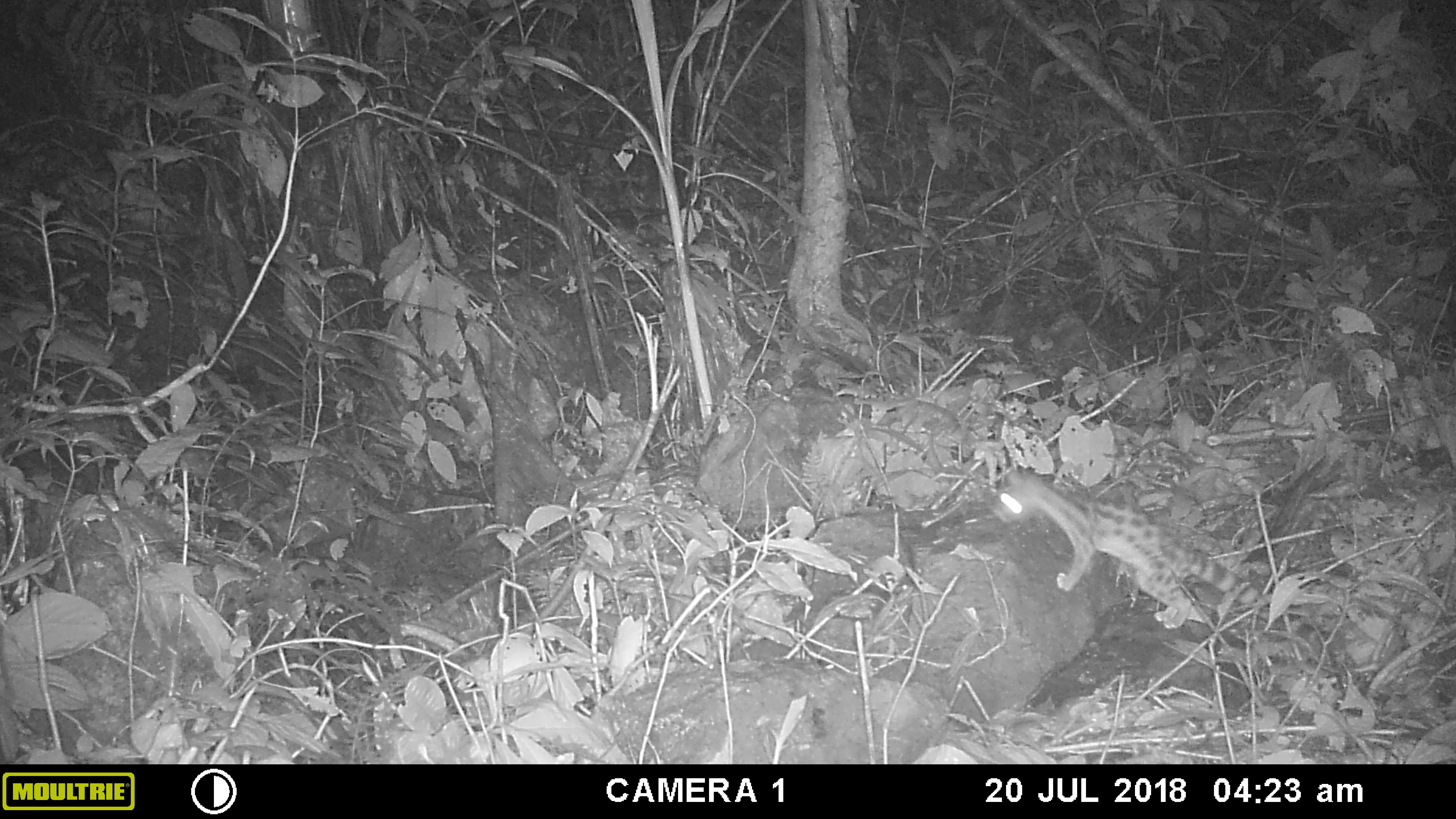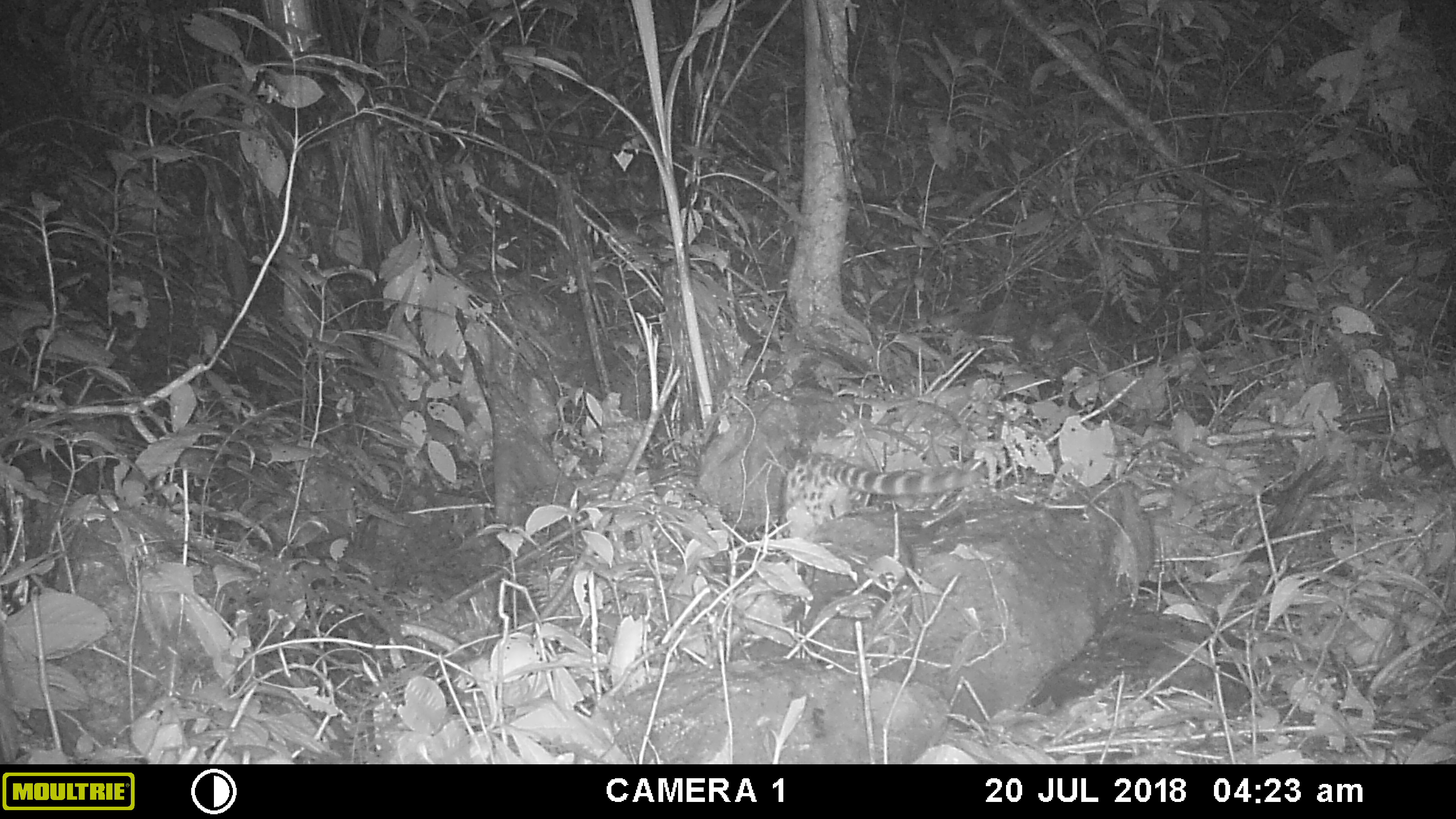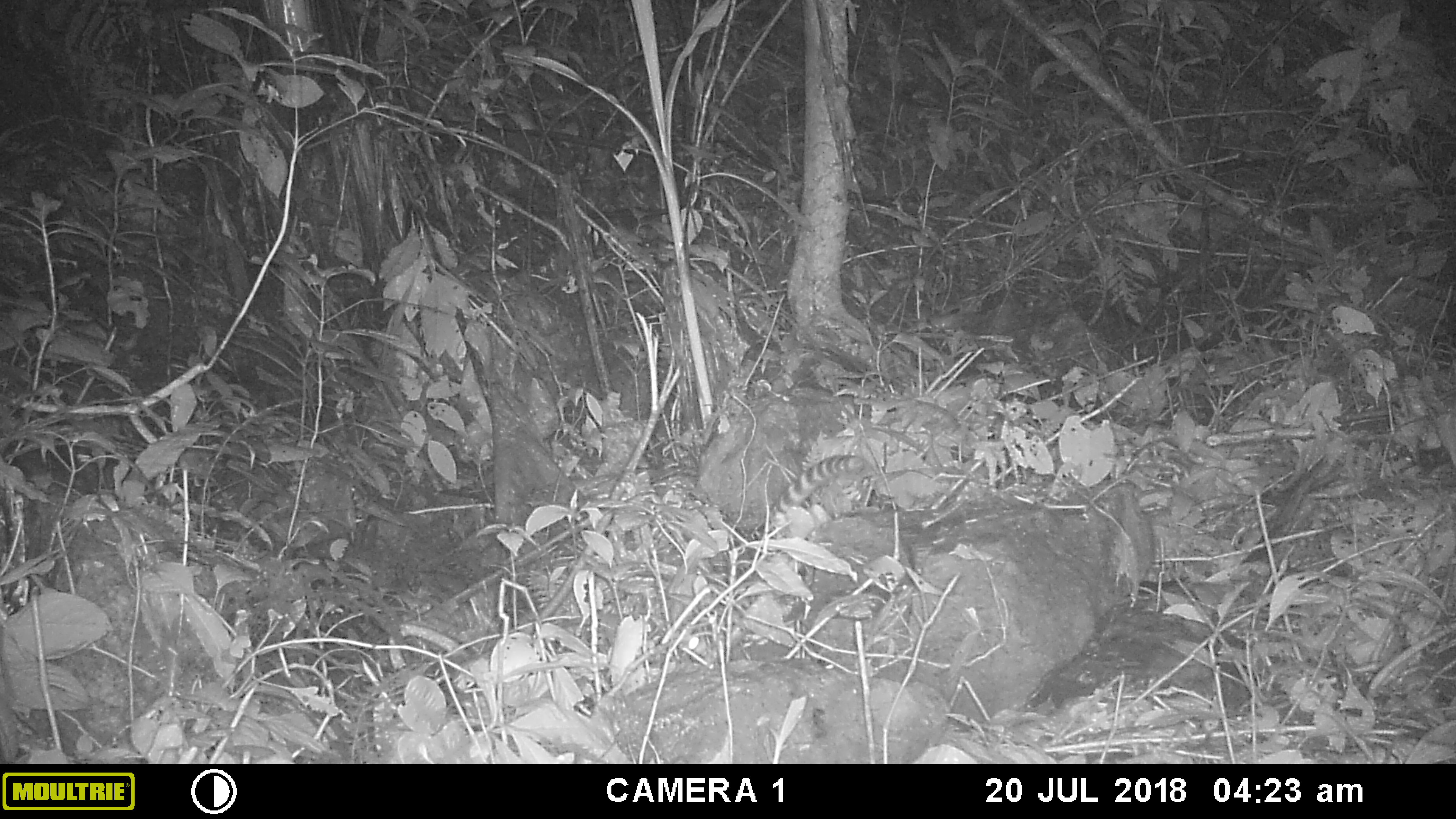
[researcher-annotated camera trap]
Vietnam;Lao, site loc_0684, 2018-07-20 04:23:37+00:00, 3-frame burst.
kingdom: Animalia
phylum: Chordata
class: Mammalia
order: Carnivora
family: Prionodontidae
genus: Prionodon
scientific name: Prionodon pardicolor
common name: spotted linsang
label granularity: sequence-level